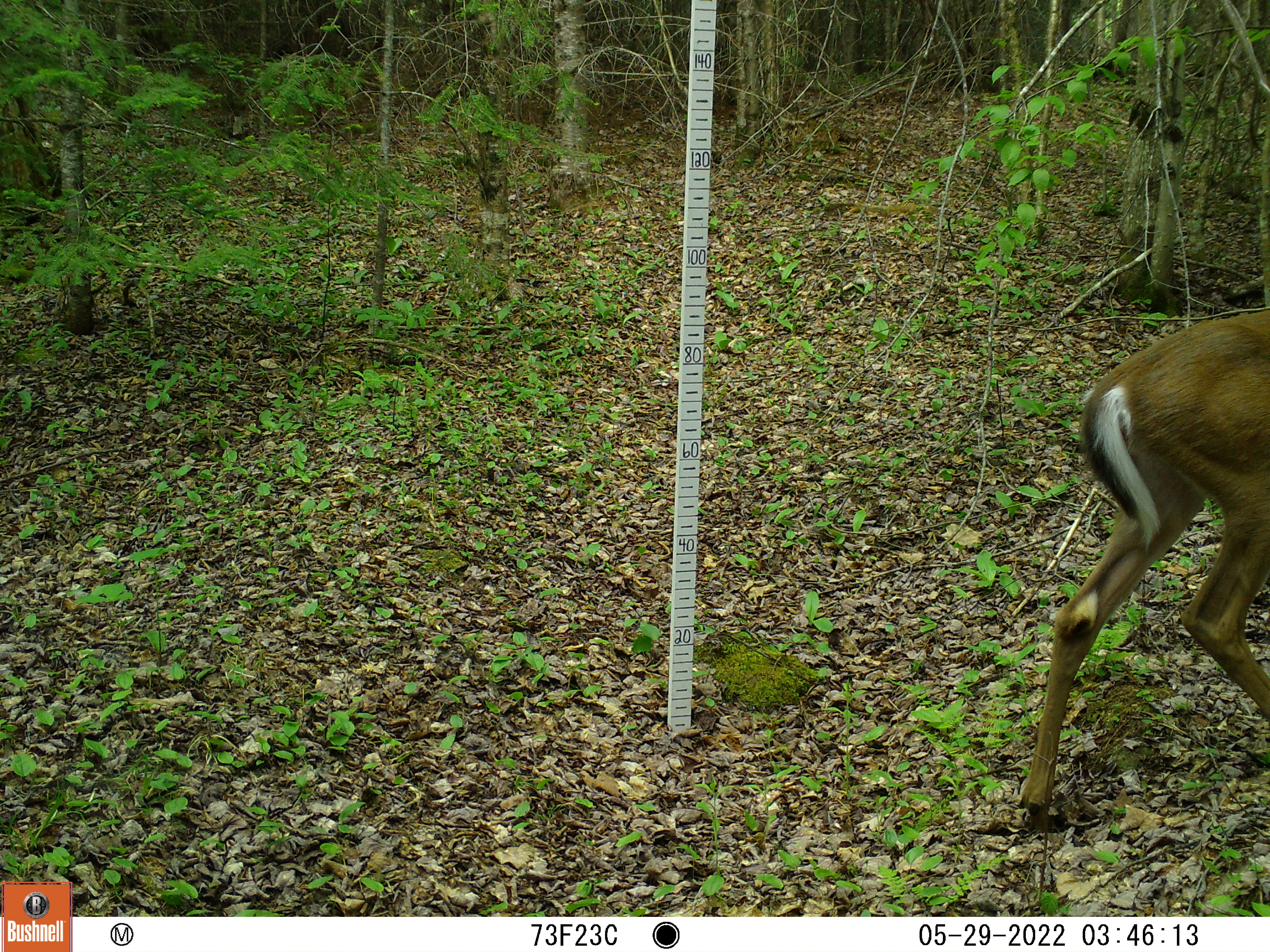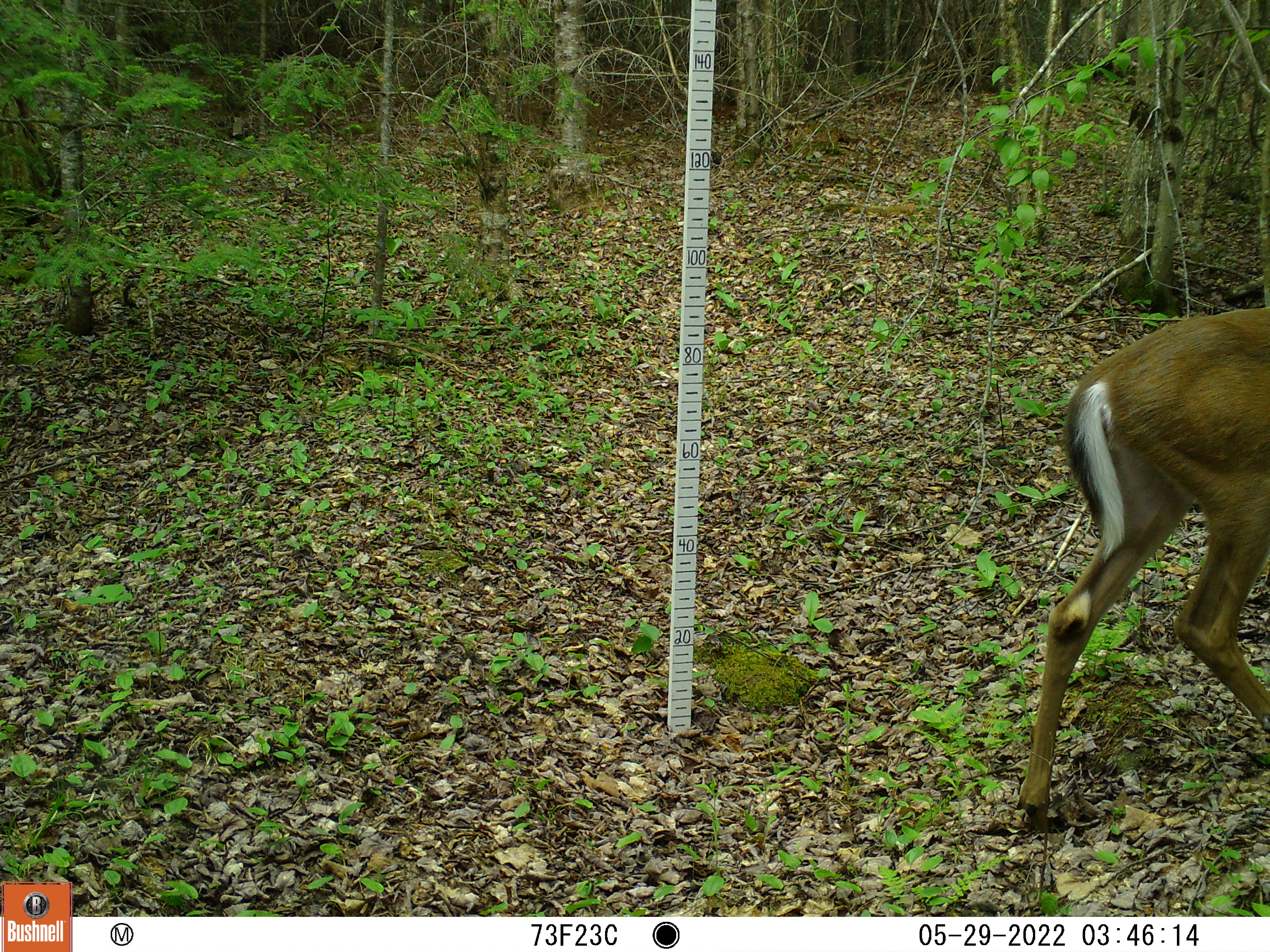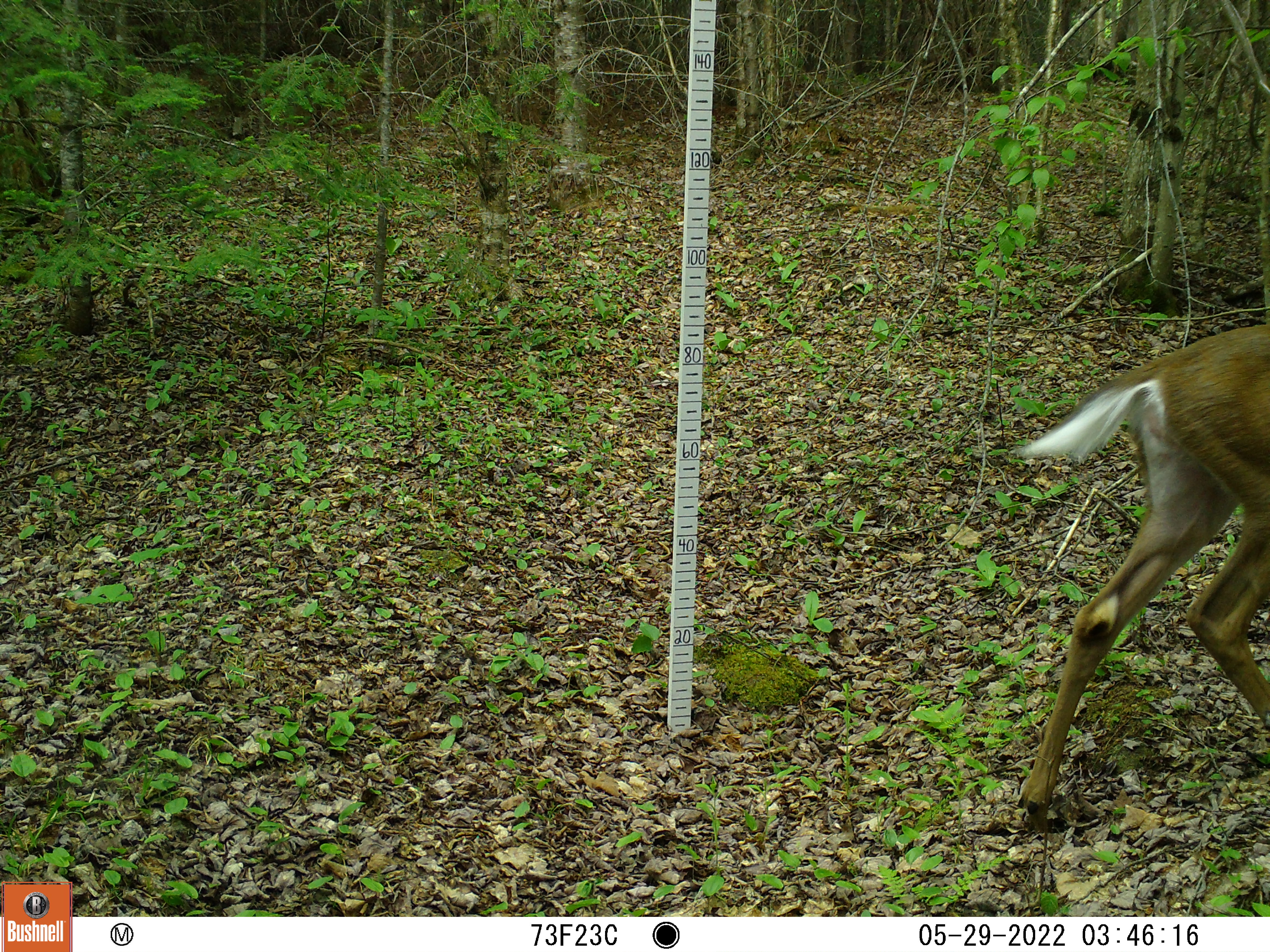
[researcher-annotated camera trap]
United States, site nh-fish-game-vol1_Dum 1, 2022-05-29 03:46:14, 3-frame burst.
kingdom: Animalia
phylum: Chordata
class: Mammalia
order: Artiodactyla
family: Cervidae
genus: Odocoileus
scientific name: Odocoileus virginianus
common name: white-tailed deer